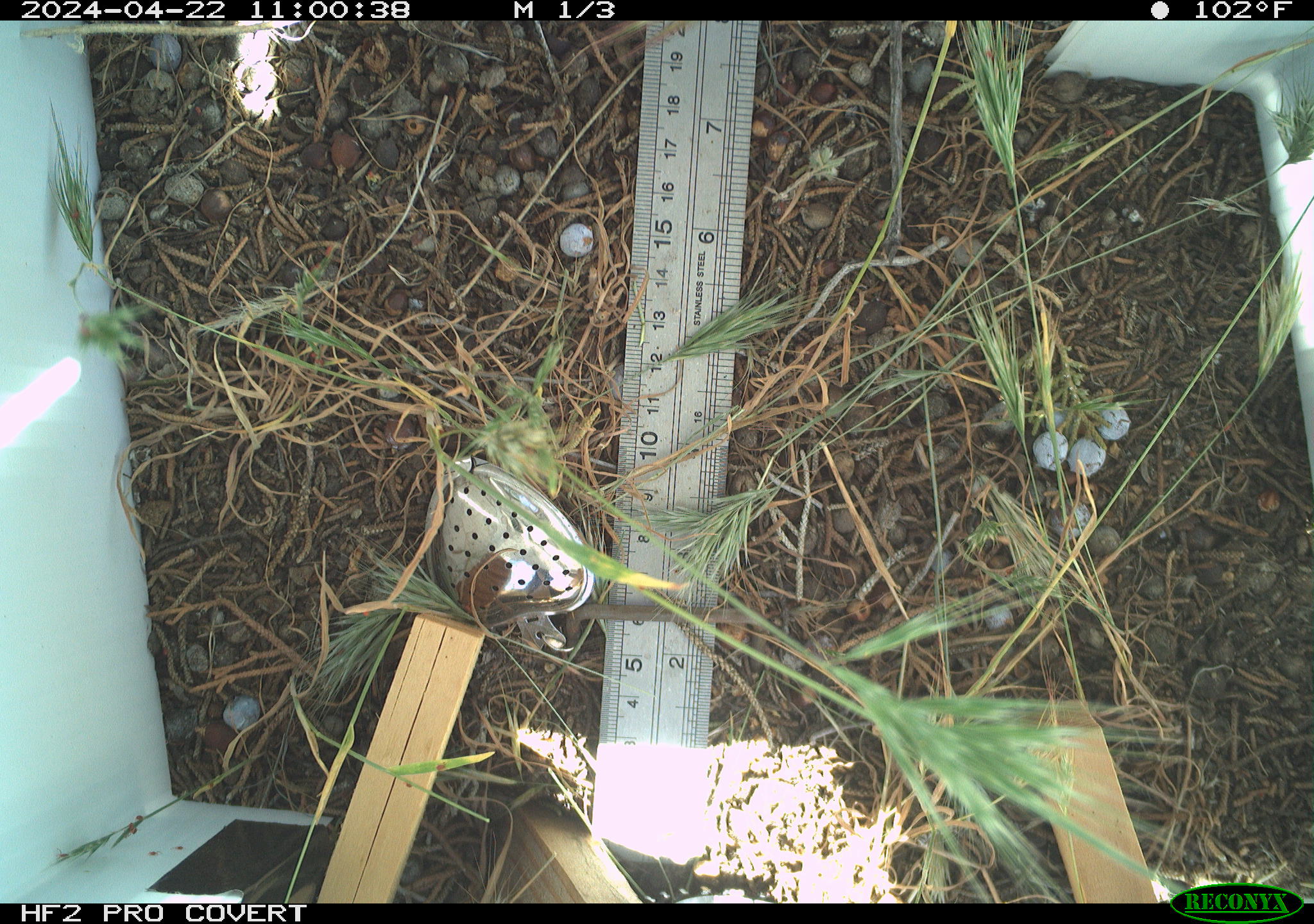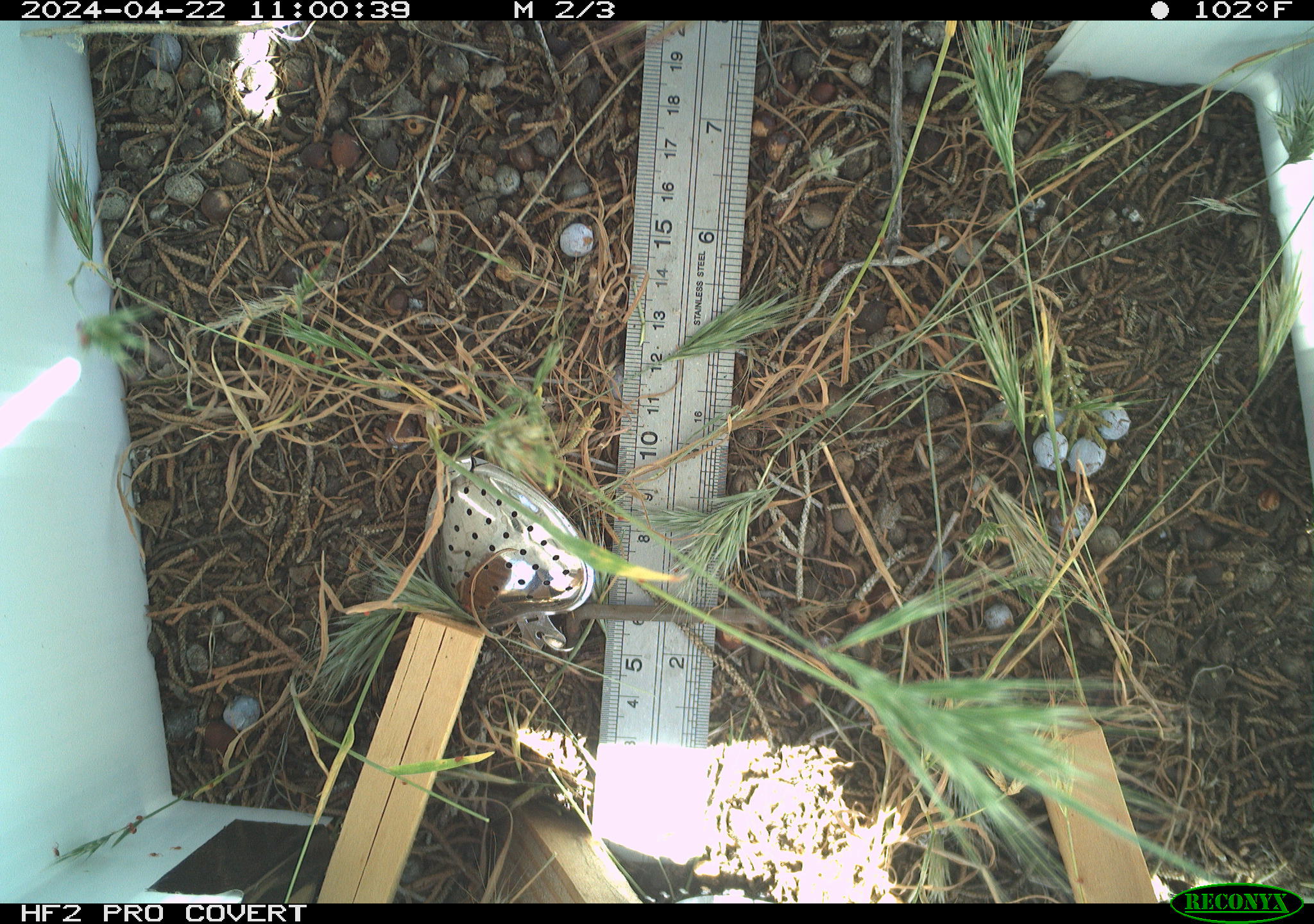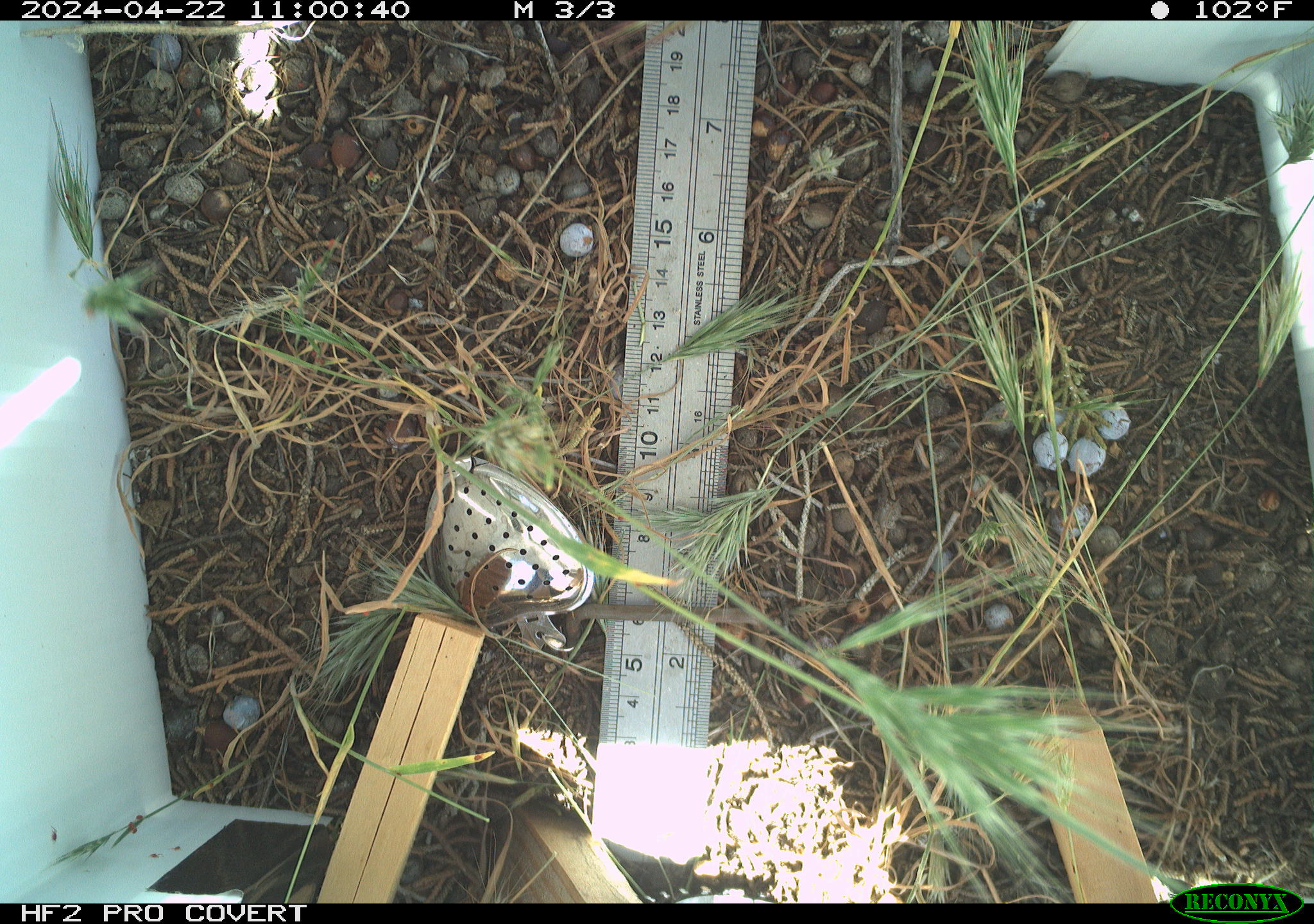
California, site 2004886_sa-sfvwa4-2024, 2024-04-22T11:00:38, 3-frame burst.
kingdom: Animalia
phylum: Arthropoda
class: Insecta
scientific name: Insecta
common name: insect